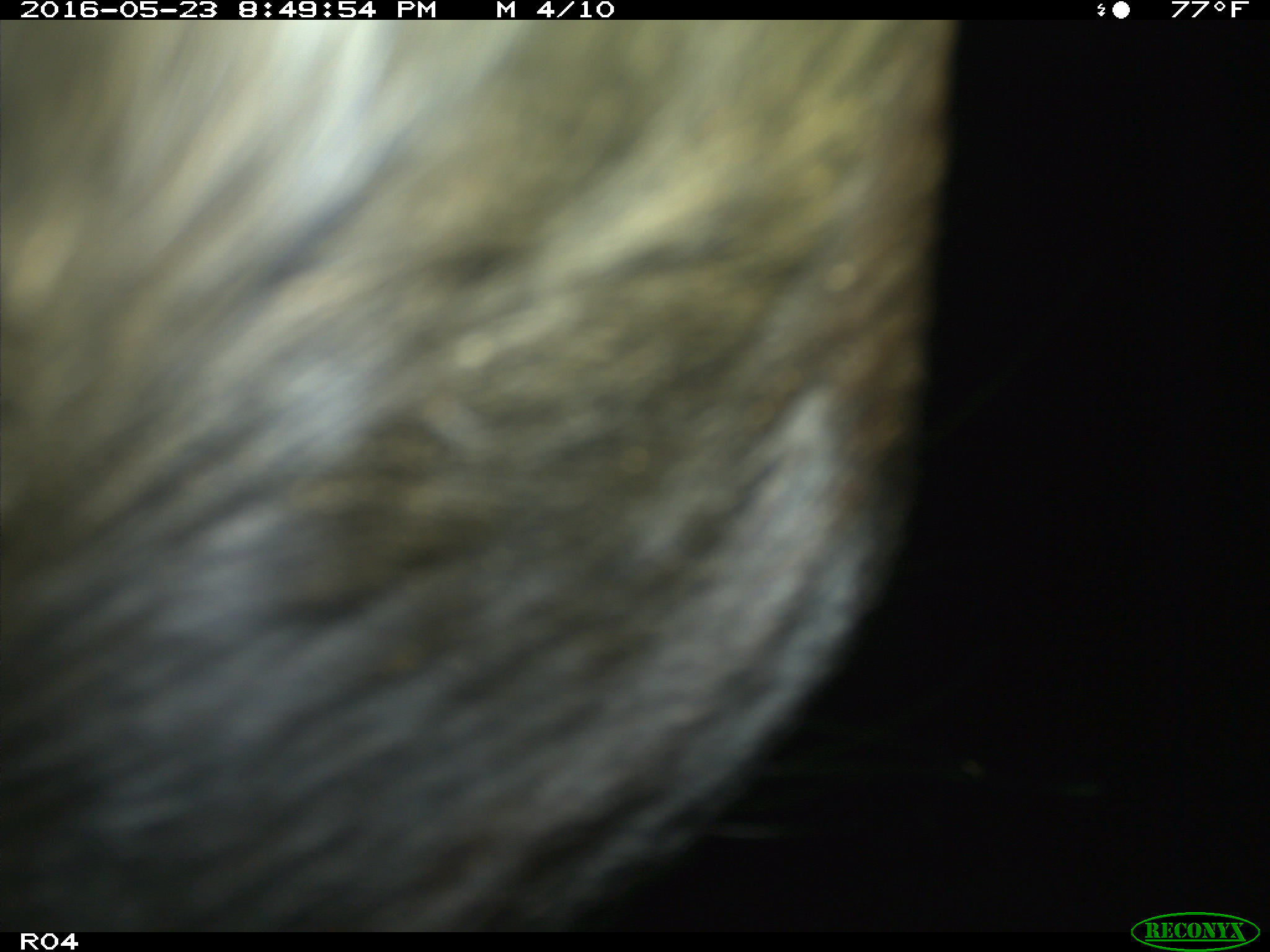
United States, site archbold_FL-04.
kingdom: Animalia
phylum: Chordata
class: Mammalia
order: Artiodactyla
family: Bovidae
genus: Bos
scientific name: Bos taurus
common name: domestic cow